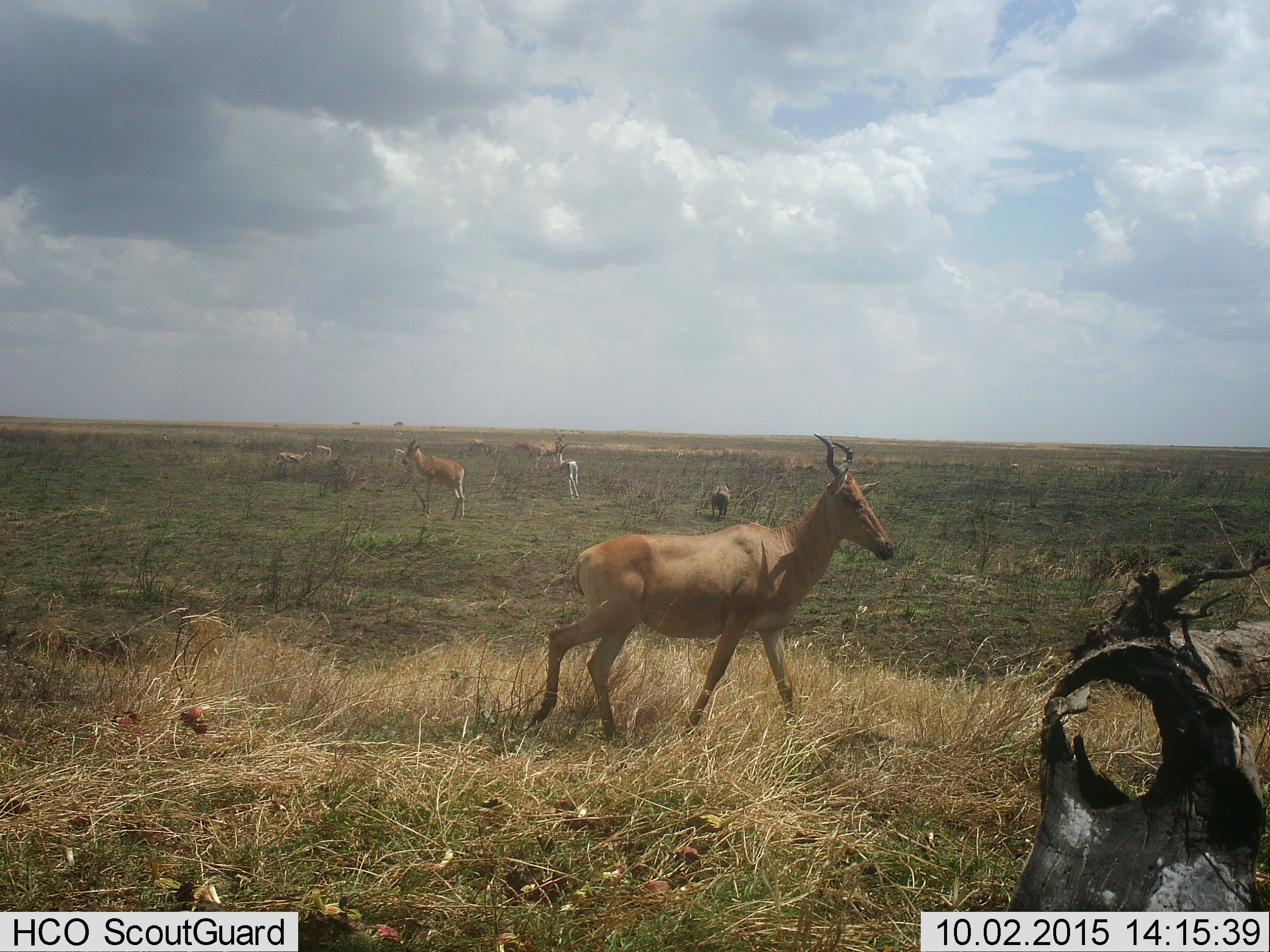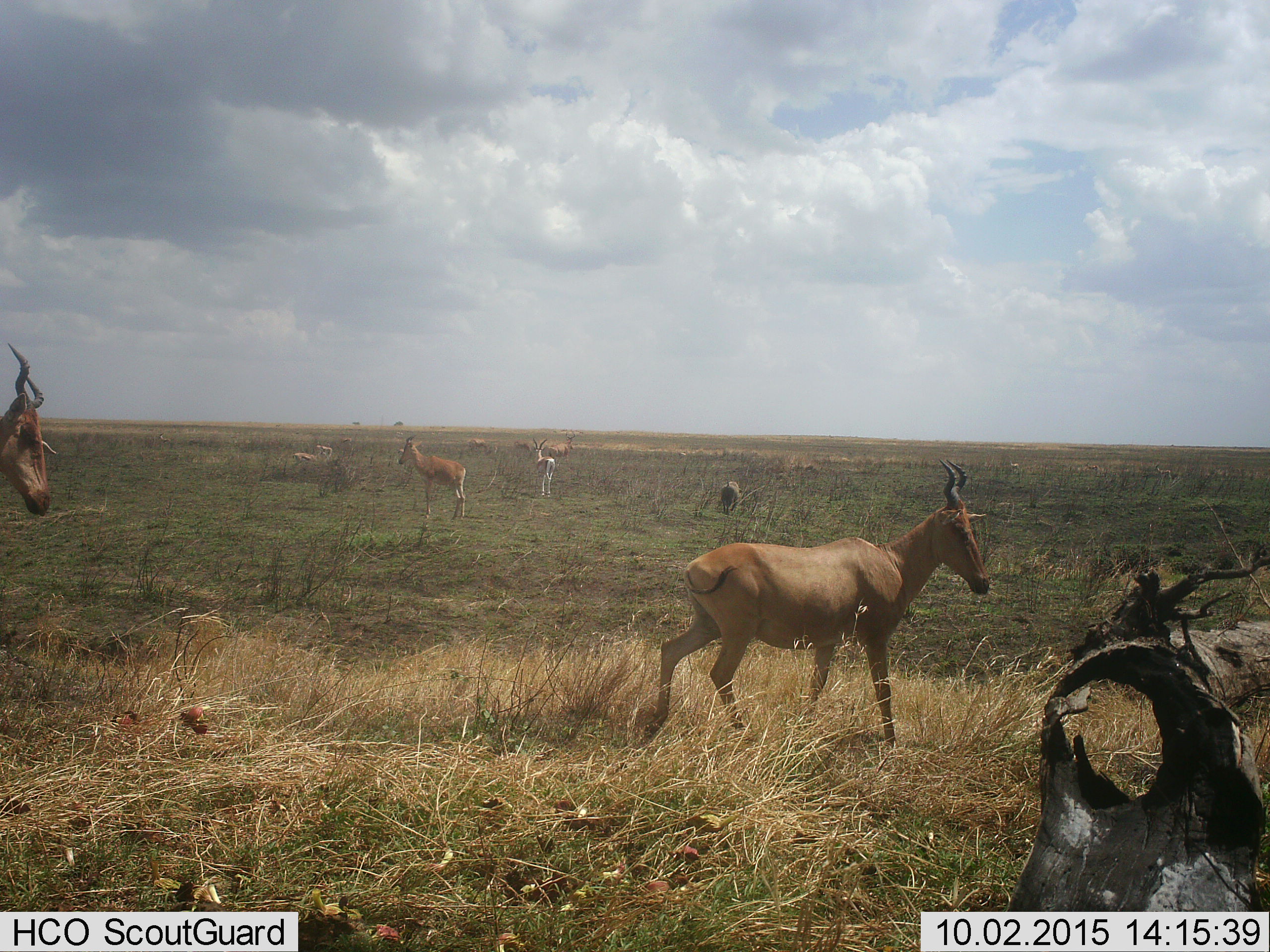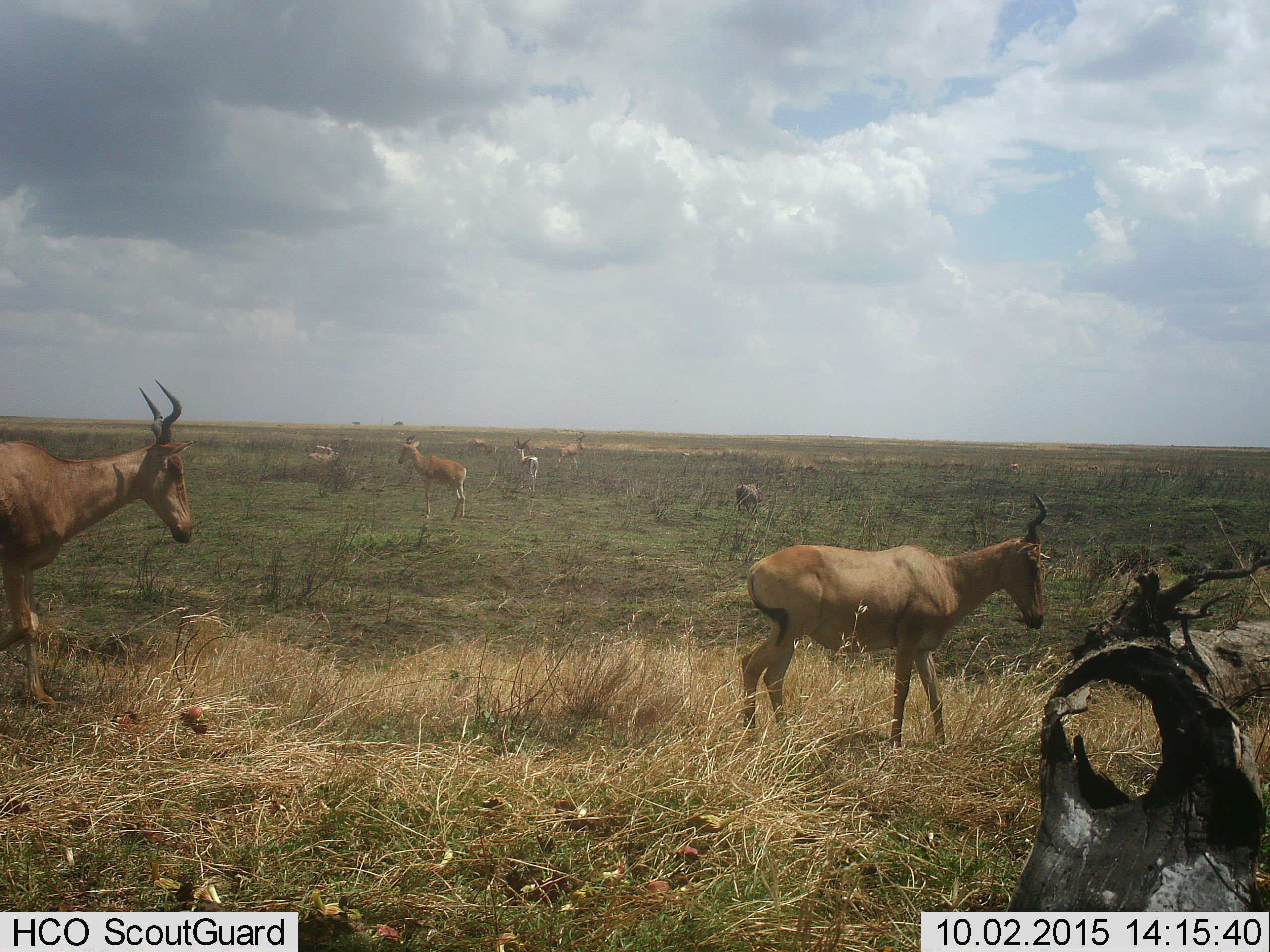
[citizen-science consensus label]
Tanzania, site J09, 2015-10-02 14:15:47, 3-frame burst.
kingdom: Animalia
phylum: Chordata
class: Mammalia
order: Artiodactyla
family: Bovidae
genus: Eudorcas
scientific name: Eudorcas thomsonii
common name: thomson's gazelle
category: gazellethomsons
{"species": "gazellethomsons (thomson's gazelle) (Eudorcas thomsonii)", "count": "4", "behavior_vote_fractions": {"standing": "67%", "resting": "0%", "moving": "67%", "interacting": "0%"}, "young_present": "0%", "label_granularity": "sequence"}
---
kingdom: Animalia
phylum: Chordata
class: Mammalia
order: Artiodactyla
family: Bovidae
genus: Alcelaphus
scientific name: Alcelaphus buselaphus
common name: hartebeest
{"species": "hartebeest (Alcelaphus buselaphus)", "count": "4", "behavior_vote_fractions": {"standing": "56%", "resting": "0%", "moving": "78%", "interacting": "0%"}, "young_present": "11%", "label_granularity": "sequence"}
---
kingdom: Animalia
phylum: Chordata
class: Mammalia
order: Artiodactyla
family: Suidae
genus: Phacochoerus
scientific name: Phacochoerus africanus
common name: warthog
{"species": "warthog (Phacochoerus africanus)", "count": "1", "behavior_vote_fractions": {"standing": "0%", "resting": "0%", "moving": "83%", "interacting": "0%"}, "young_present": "0%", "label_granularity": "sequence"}